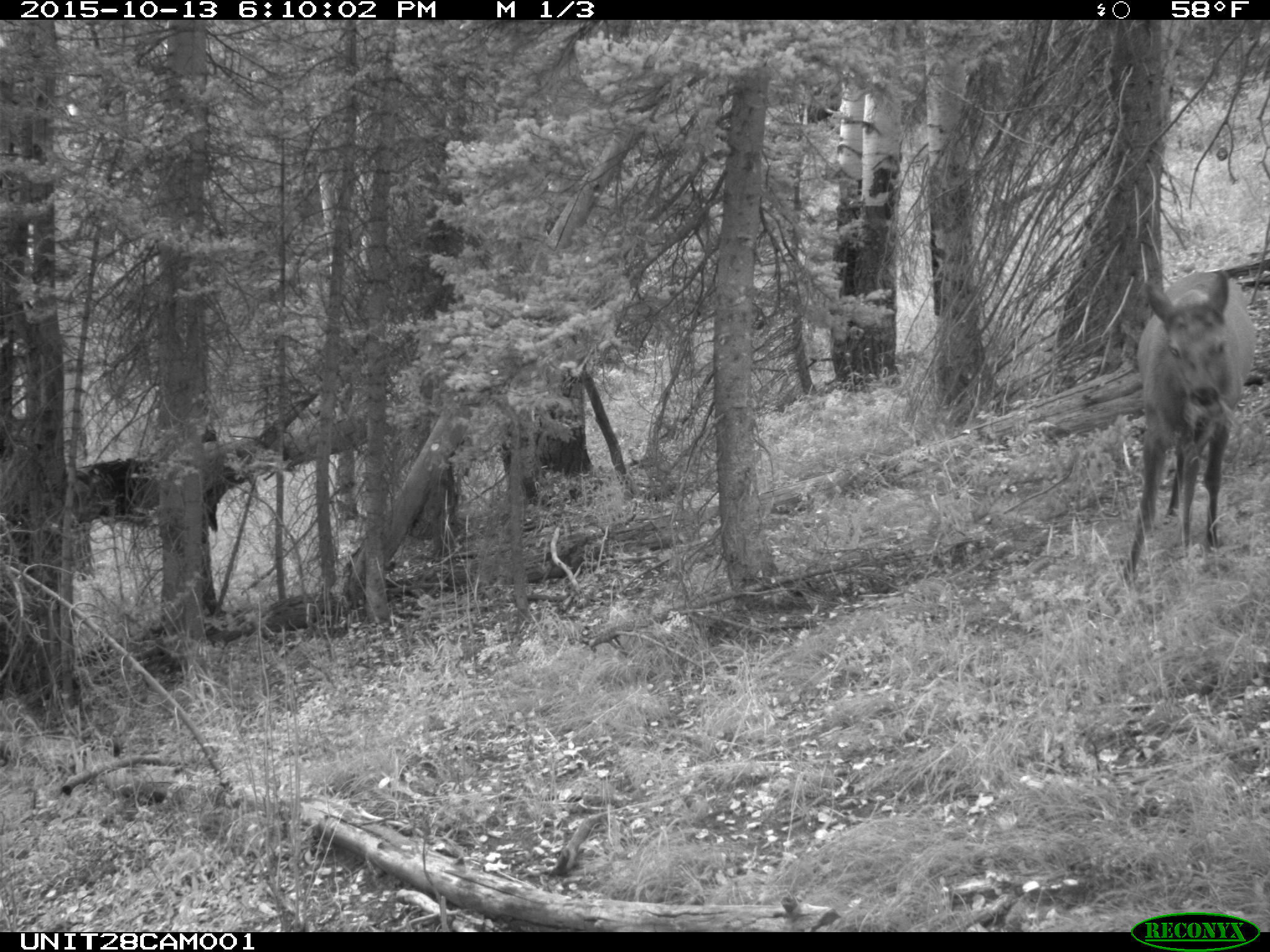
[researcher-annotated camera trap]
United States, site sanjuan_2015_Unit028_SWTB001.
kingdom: Animalia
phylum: Chordata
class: Mammalia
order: Artiodactyla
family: Cervidae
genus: Cervus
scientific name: Cervus elaphus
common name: red deer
Cervus elaphus (red deer).